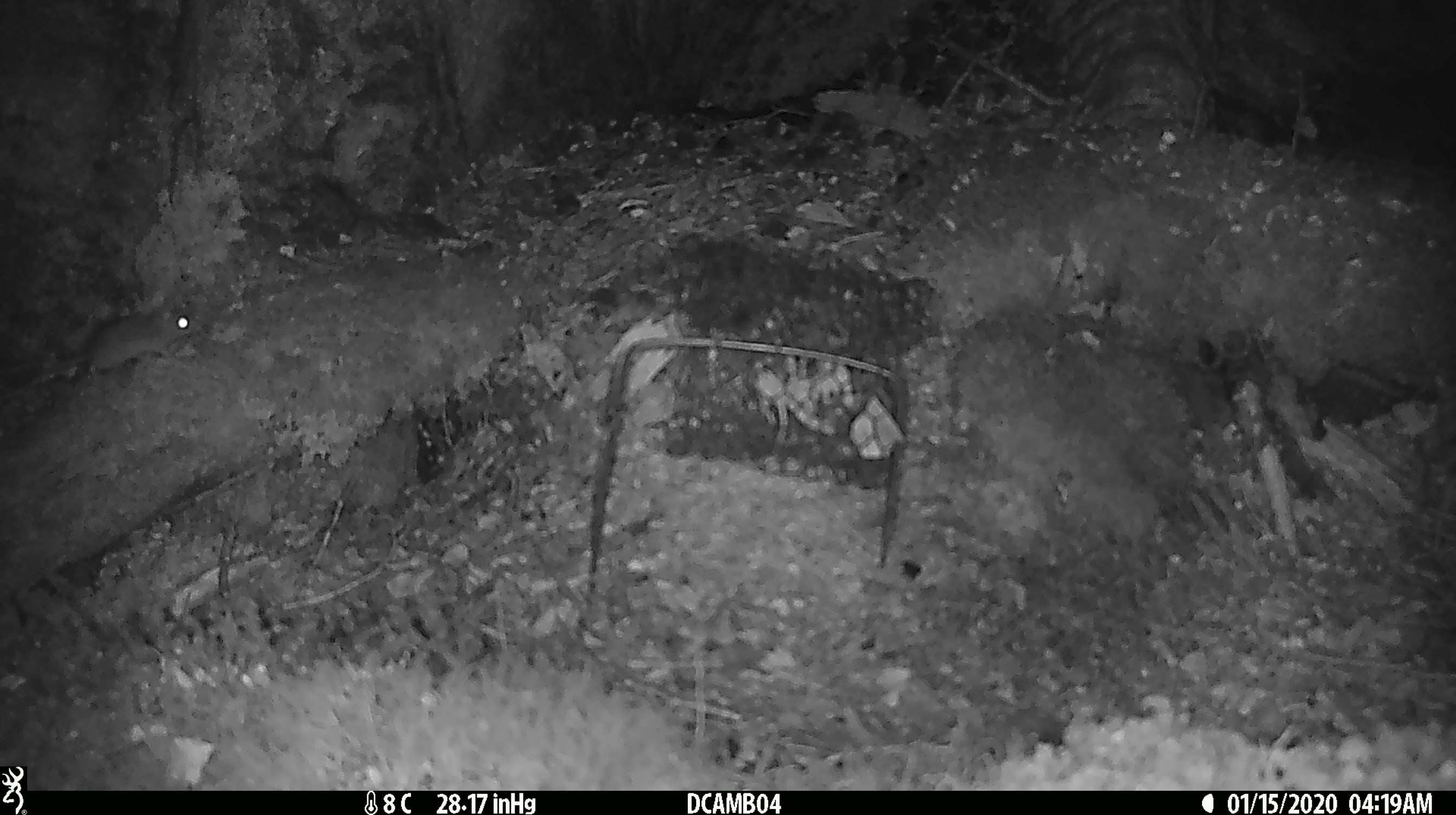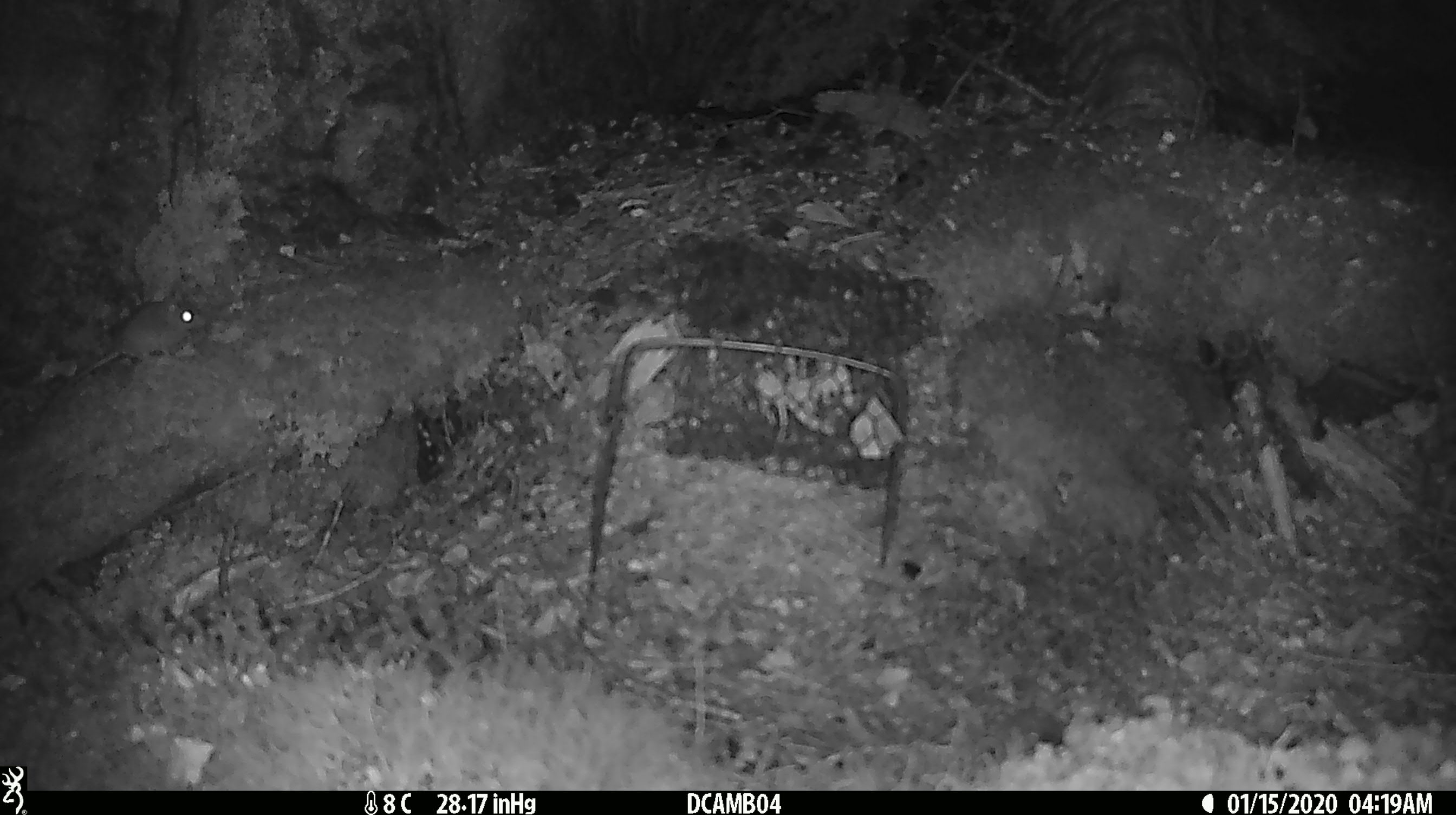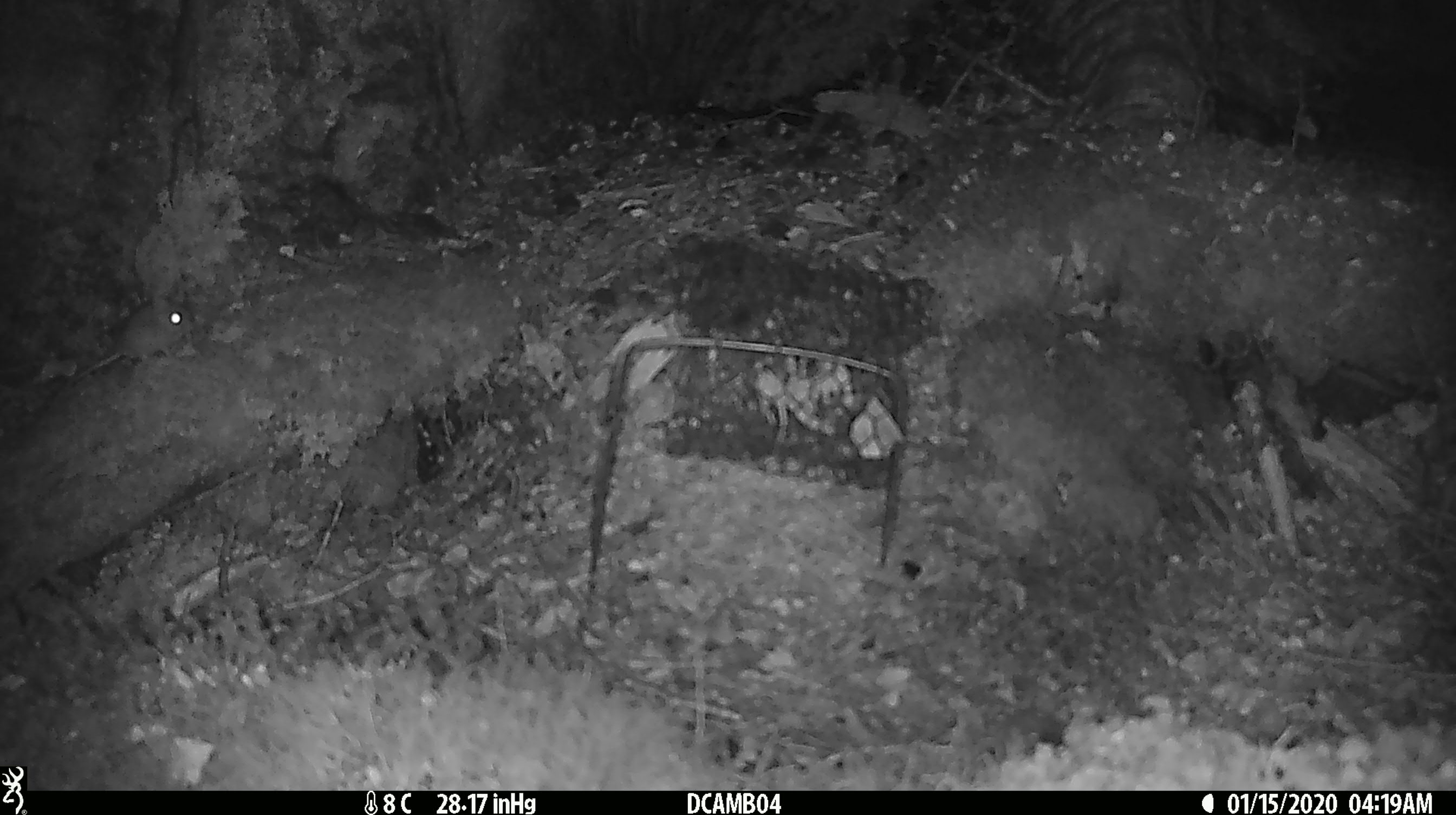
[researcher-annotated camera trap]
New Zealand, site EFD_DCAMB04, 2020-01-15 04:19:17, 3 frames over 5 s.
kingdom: Animalia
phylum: Chordata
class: Mammalia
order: Rodentia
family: Muridae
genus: Mus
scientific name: Mus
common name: mouse